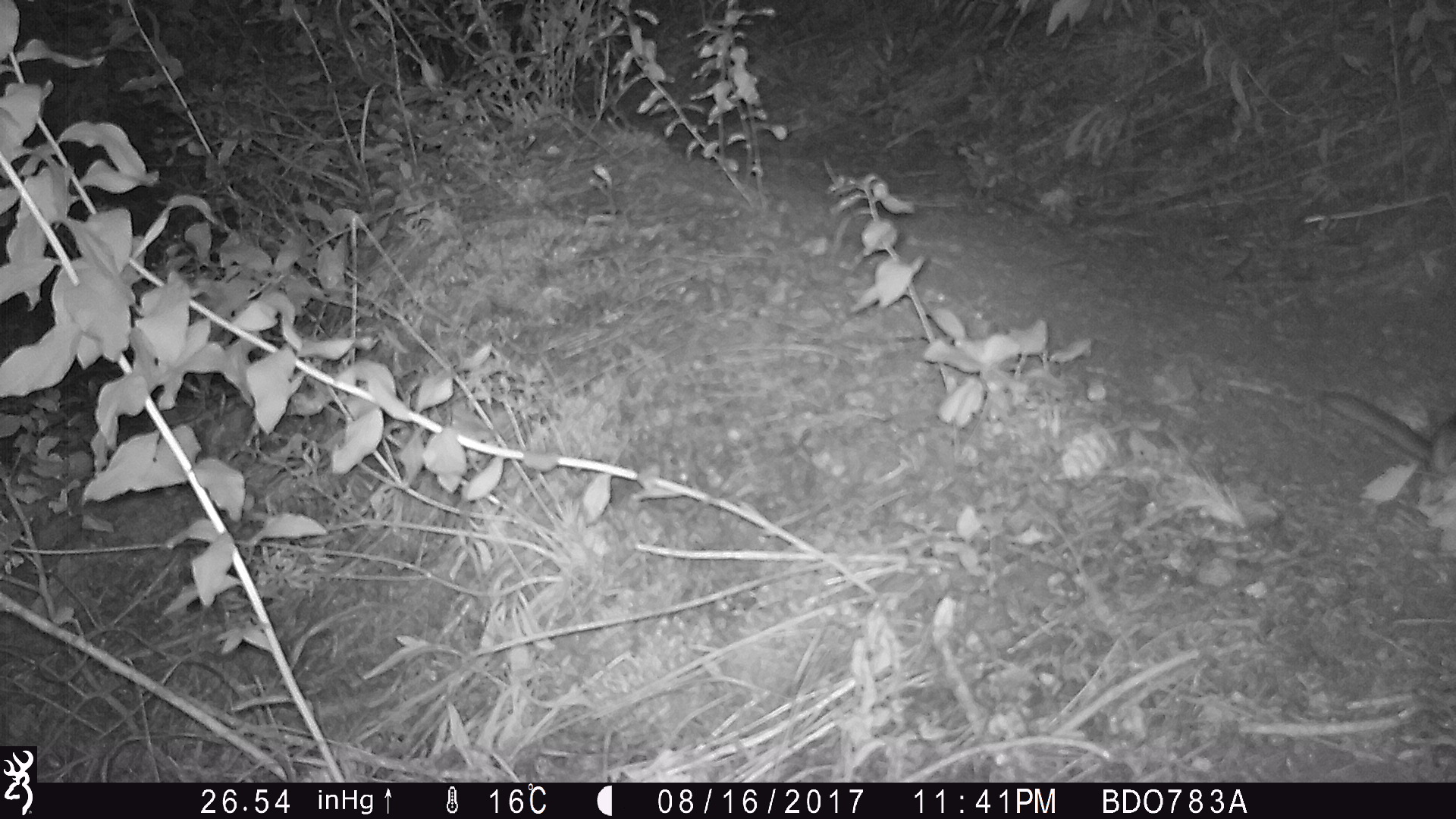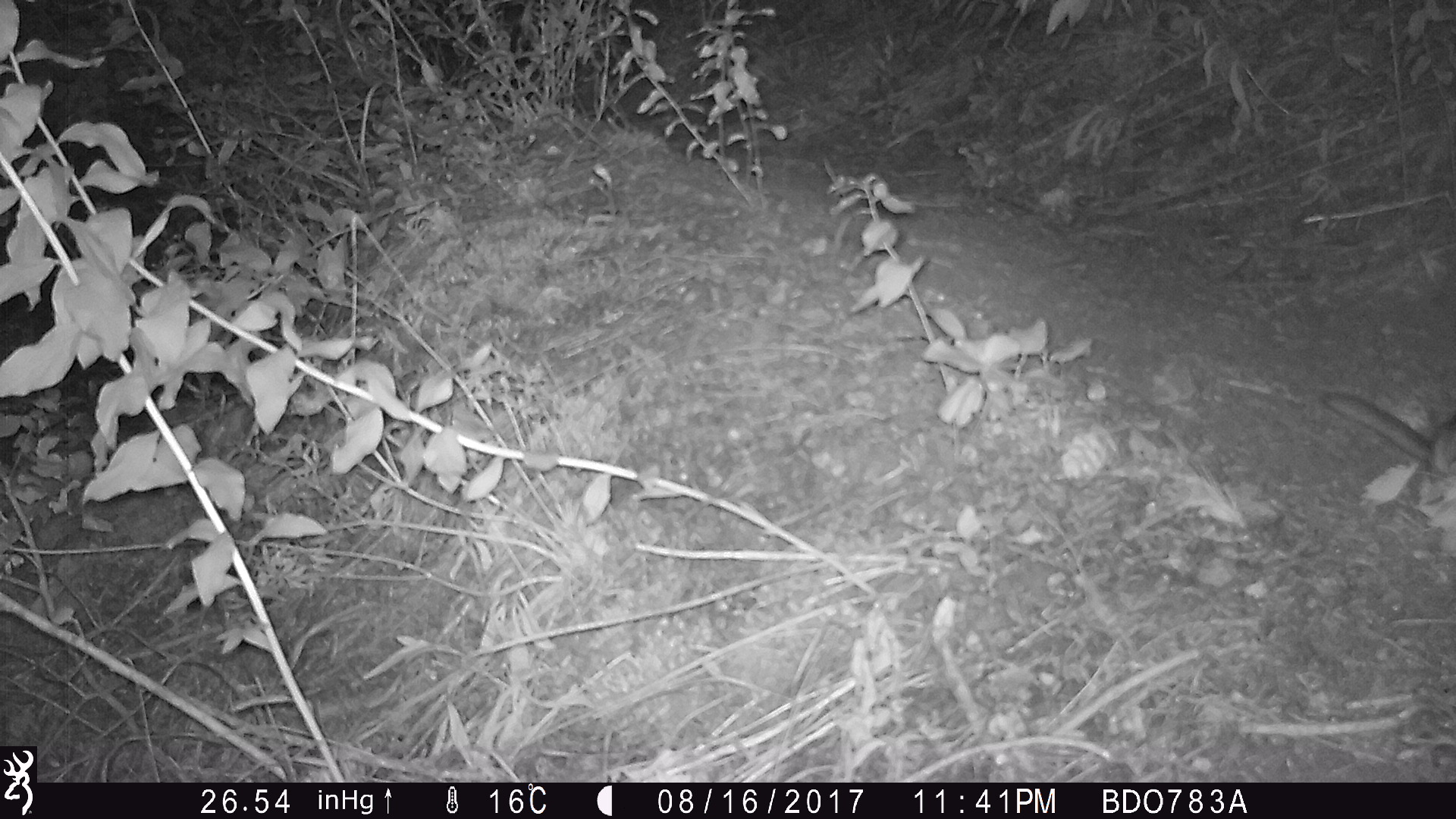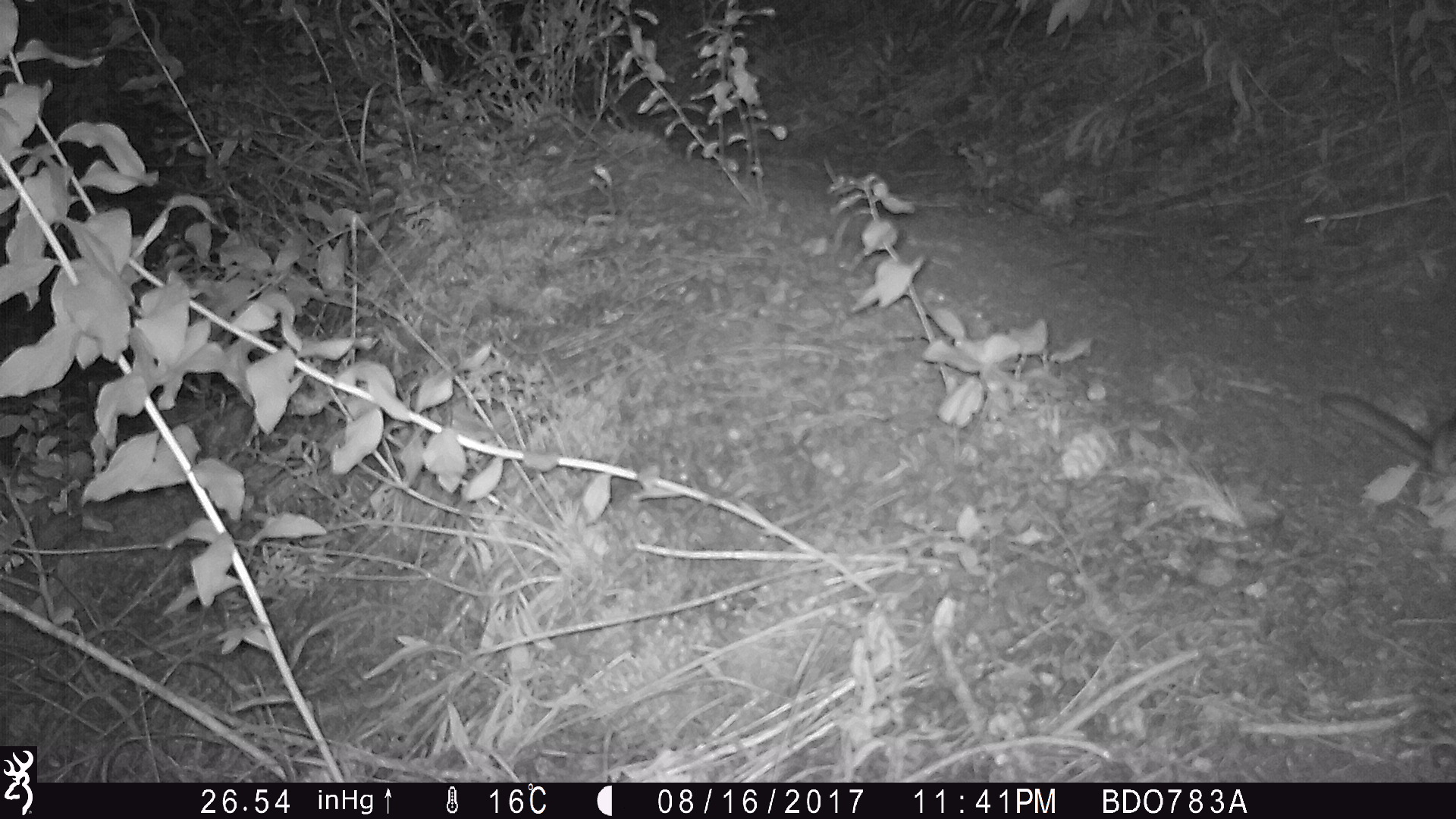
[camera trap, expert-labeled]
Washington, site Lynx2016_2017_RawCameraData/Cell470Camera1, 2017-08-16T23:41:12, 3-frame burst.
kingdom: Animalia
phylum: Chordata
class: Mammalia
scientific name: Mammalia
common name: small mammal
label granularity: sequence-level